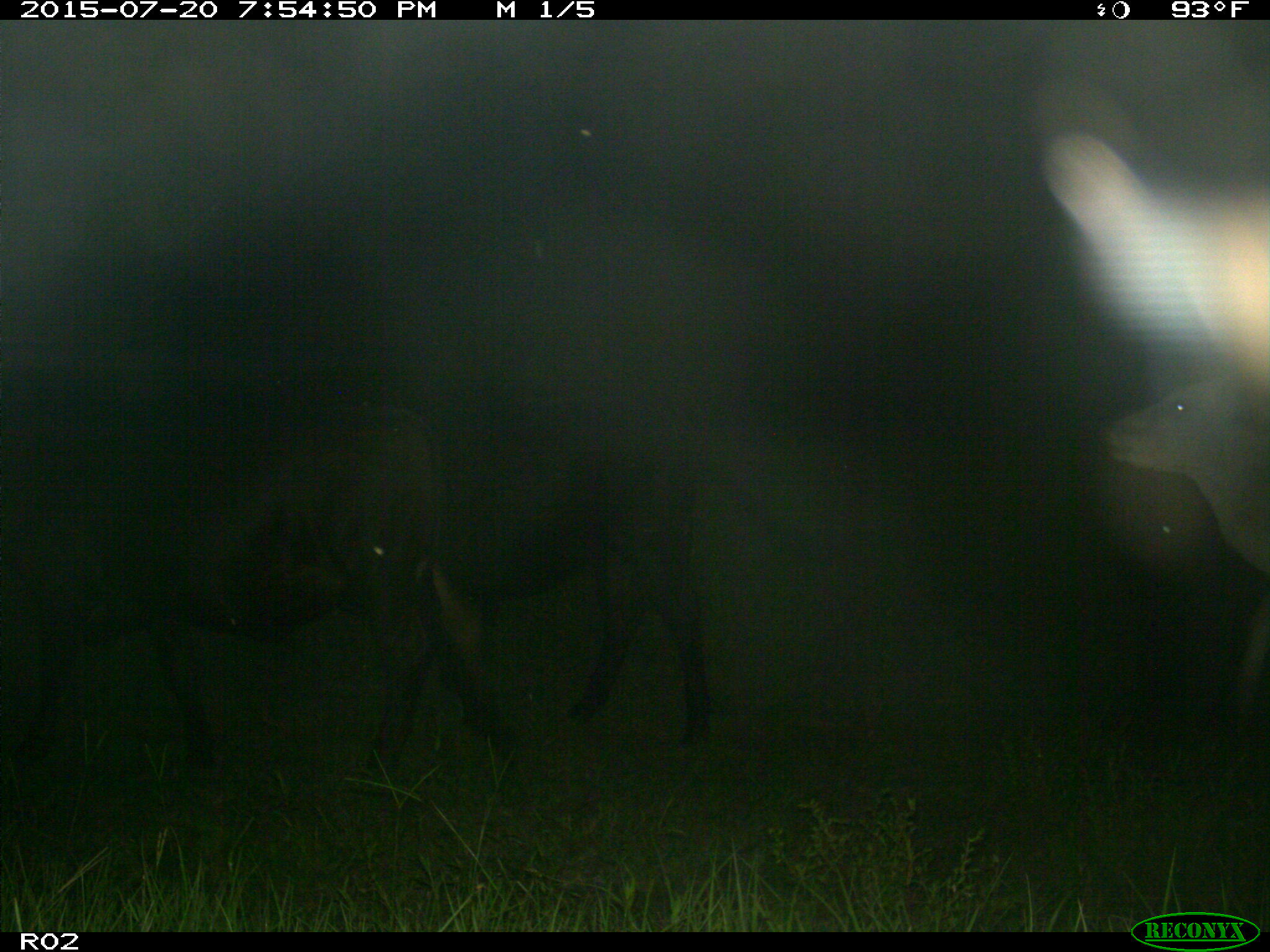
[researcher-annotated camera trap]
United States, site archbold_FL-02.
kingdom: Animalia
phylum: Chordata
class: Mammalia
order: Artiodactyla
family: Bovidae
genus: Bos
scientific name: Bos taurus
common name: domestic cow